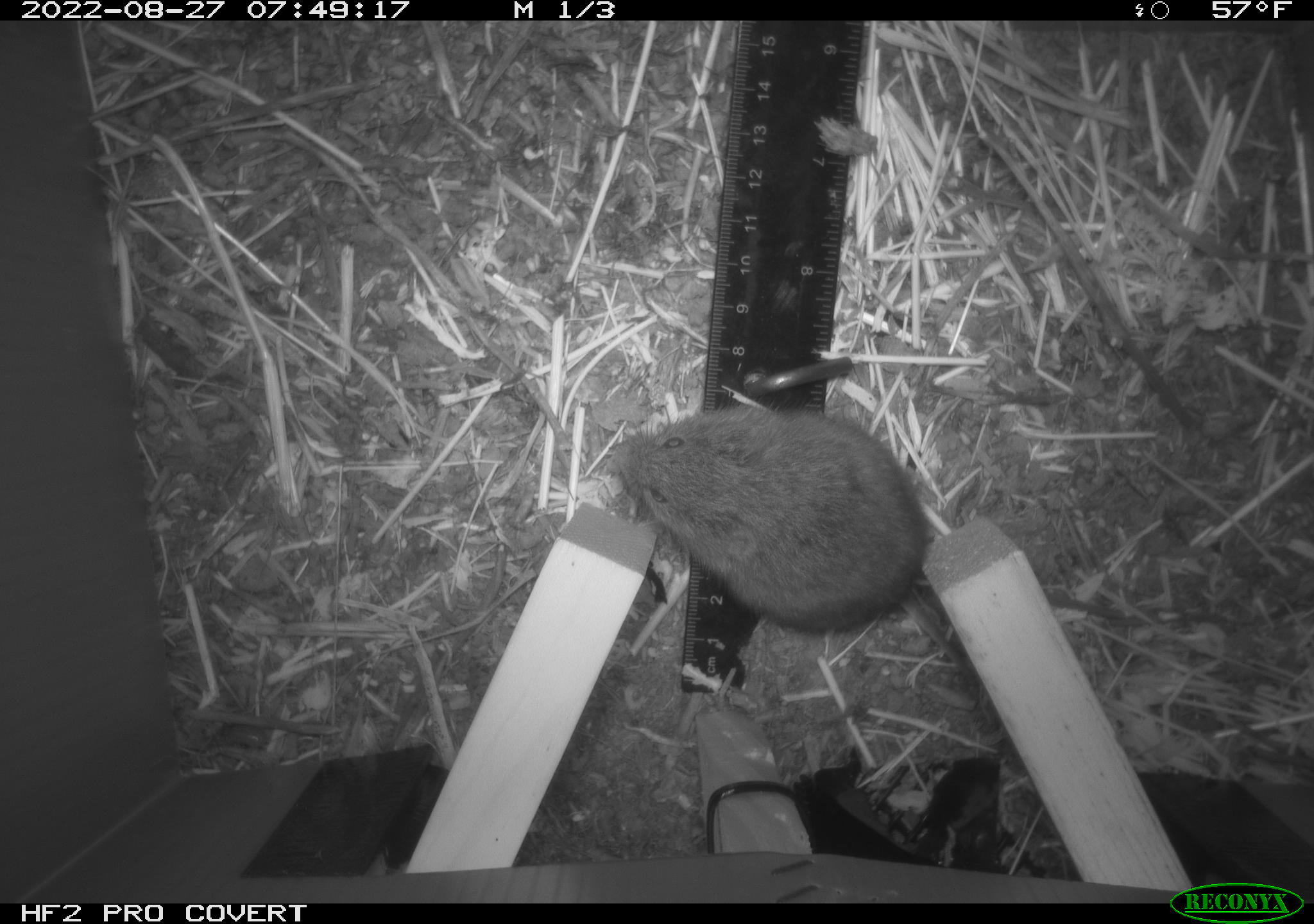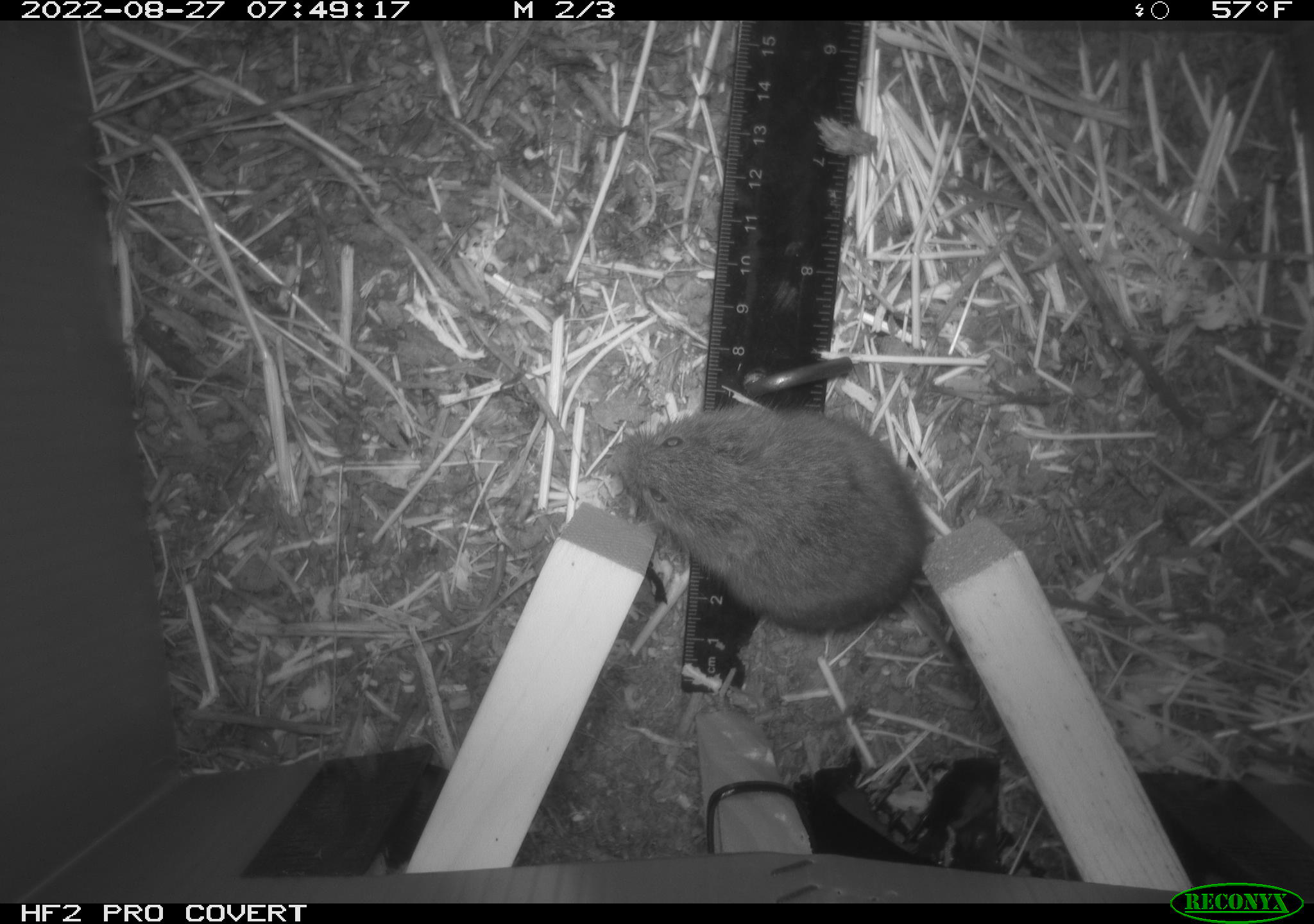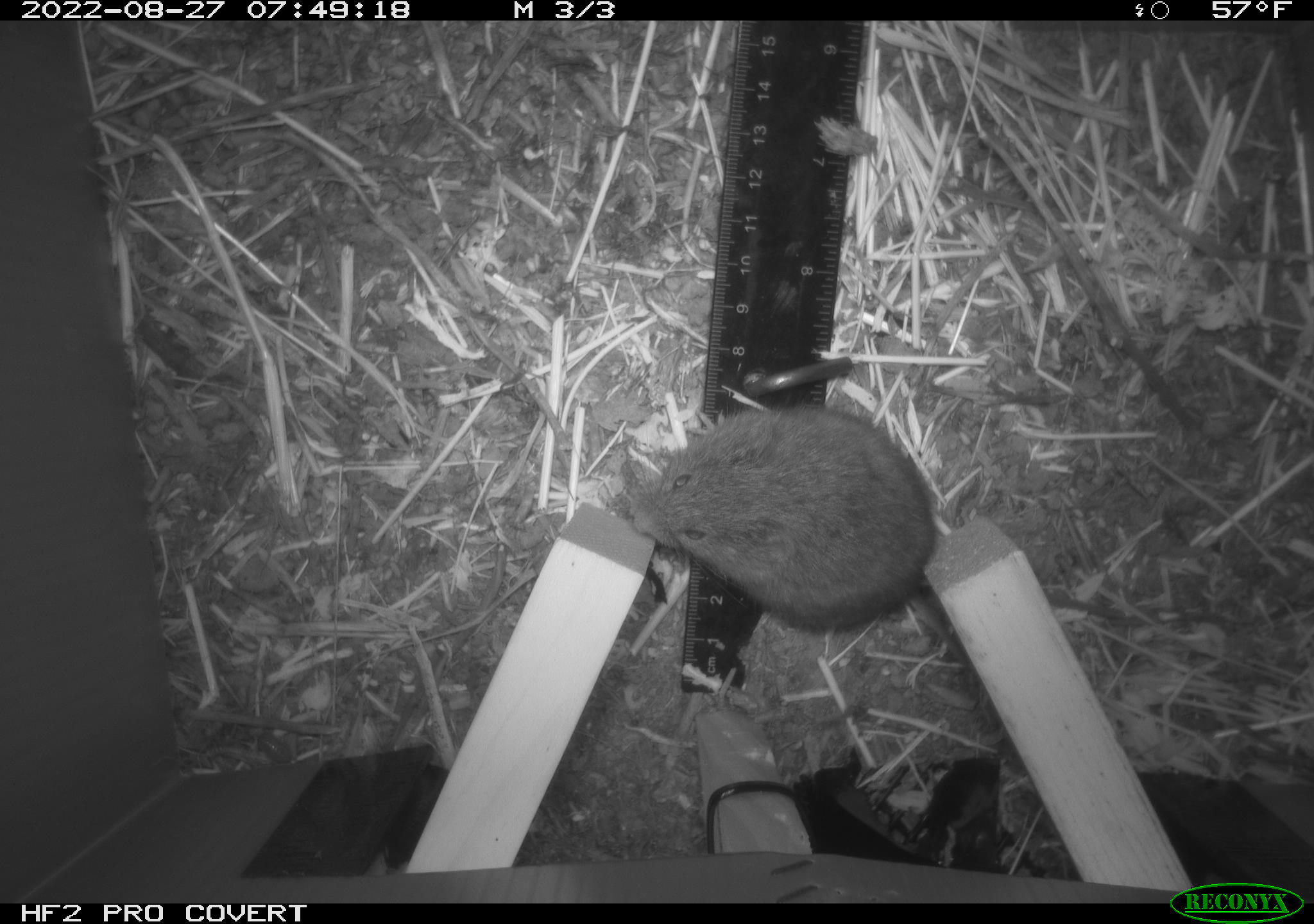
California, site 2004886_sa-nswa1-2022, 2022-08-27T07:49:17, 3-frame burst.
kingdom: Animalia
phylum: Chordata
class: Mammalia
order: Rodentia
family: Cricetidae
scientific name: Cricetidae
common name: hamsters, voles, lemmings, and allies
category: cricetidae family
Cricetidae family (hamsters, voles, lemmings, and allies) (Cricetidae).